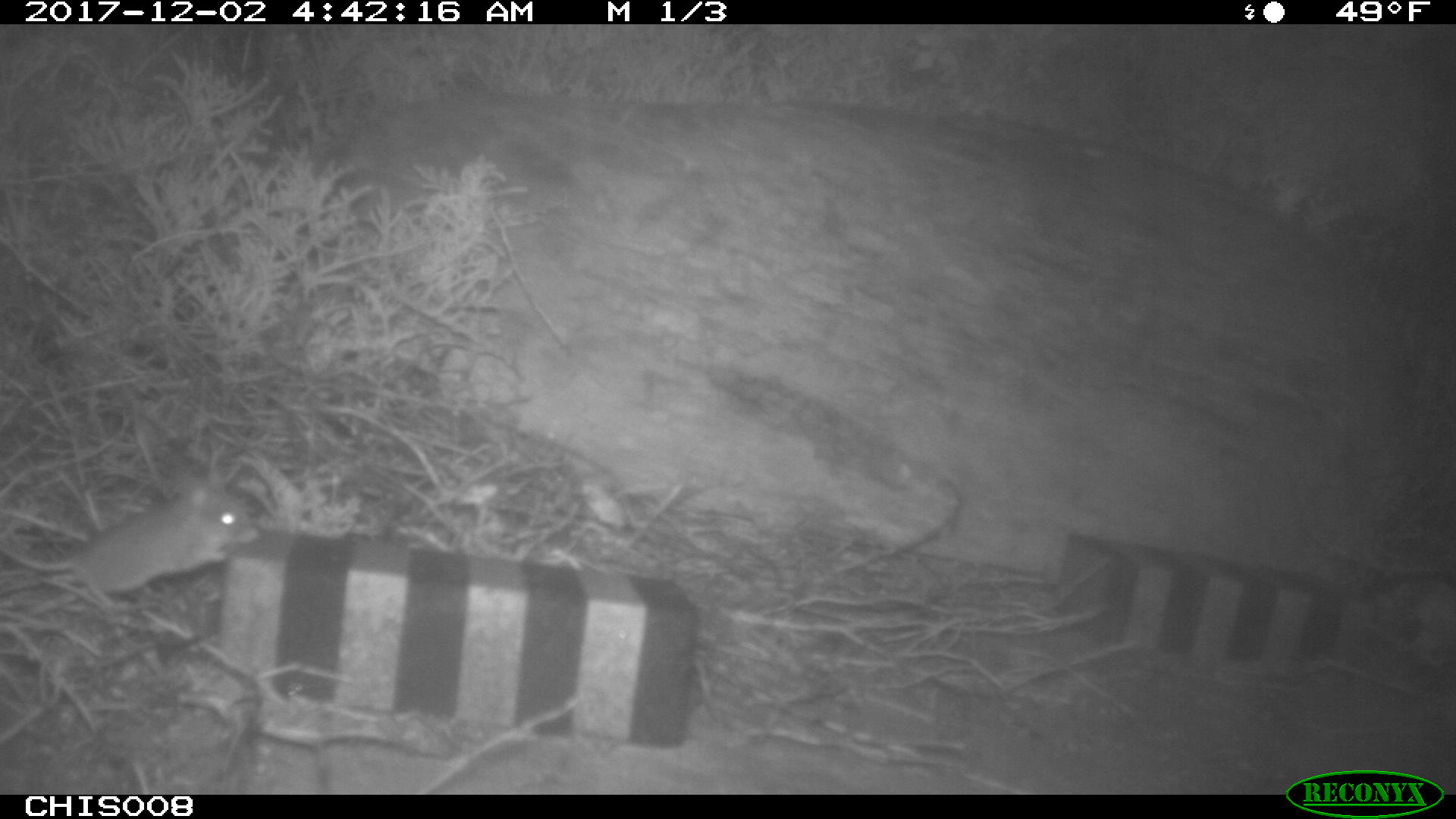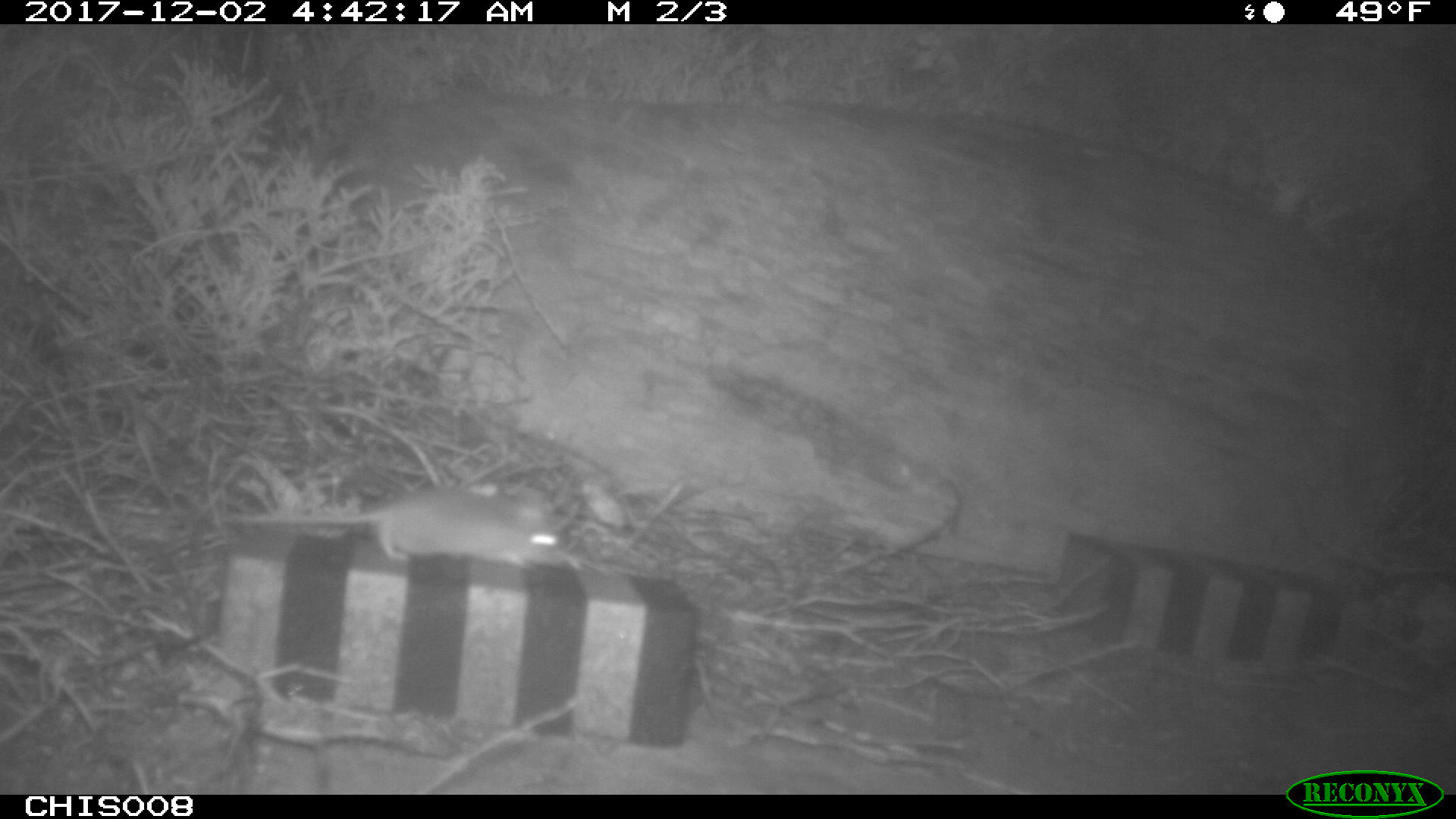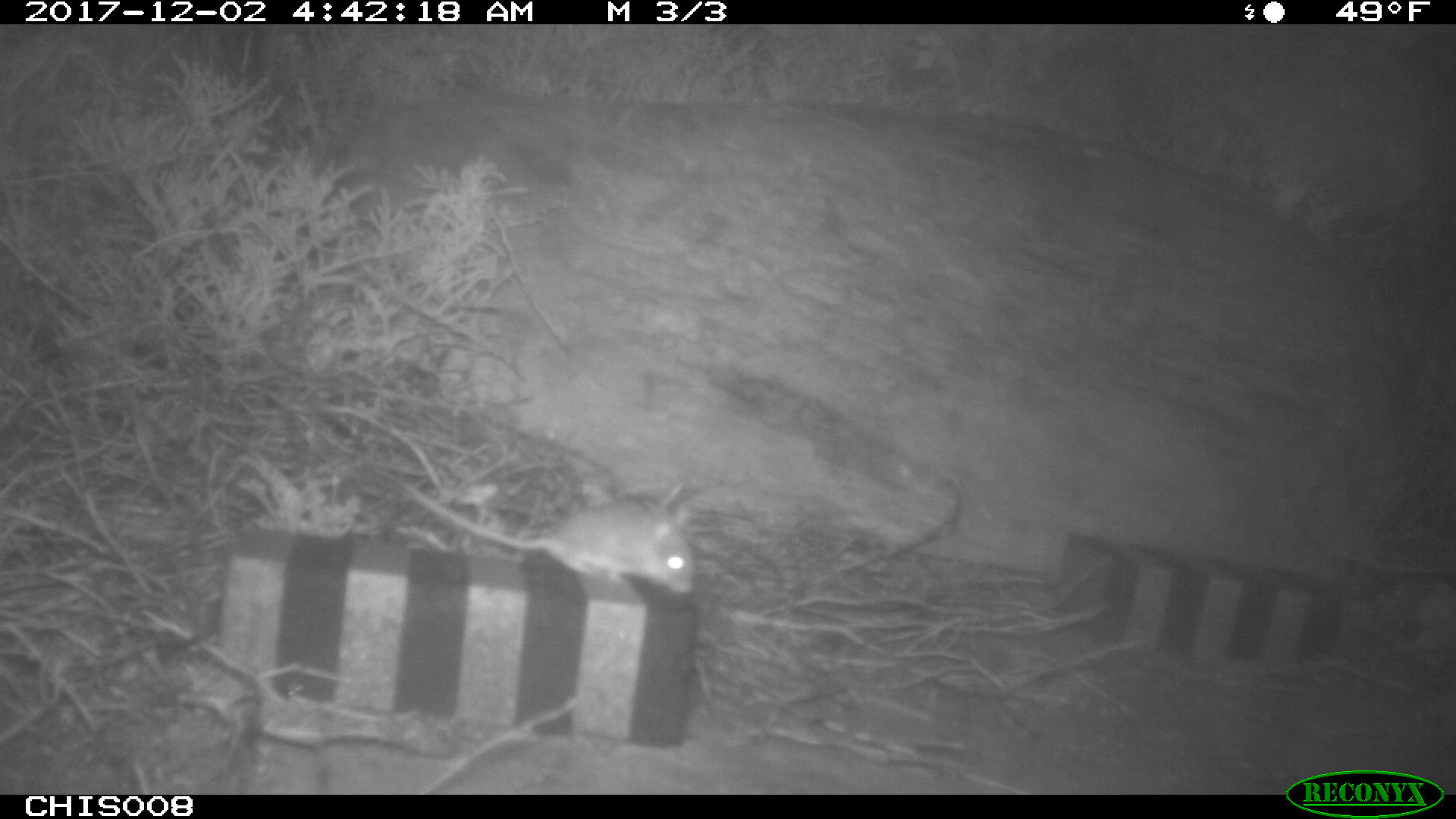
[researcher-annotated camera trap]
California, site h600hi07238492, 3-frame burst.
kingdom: Animalia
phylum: Chordata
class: Mammalia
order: Rodentia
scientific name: Rodentia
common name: rodent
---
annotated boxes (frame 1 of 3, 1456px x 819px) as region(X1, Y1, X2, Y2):
rodent: region(0, 470, 257, 607)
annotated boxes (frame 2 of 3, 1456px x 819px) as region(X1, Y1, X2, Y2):
rodent: region(215, 492, 565, 573)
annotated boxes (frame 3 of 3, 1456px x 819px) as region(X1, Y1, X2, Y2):
rodent: region(406, 485, 693, 595)